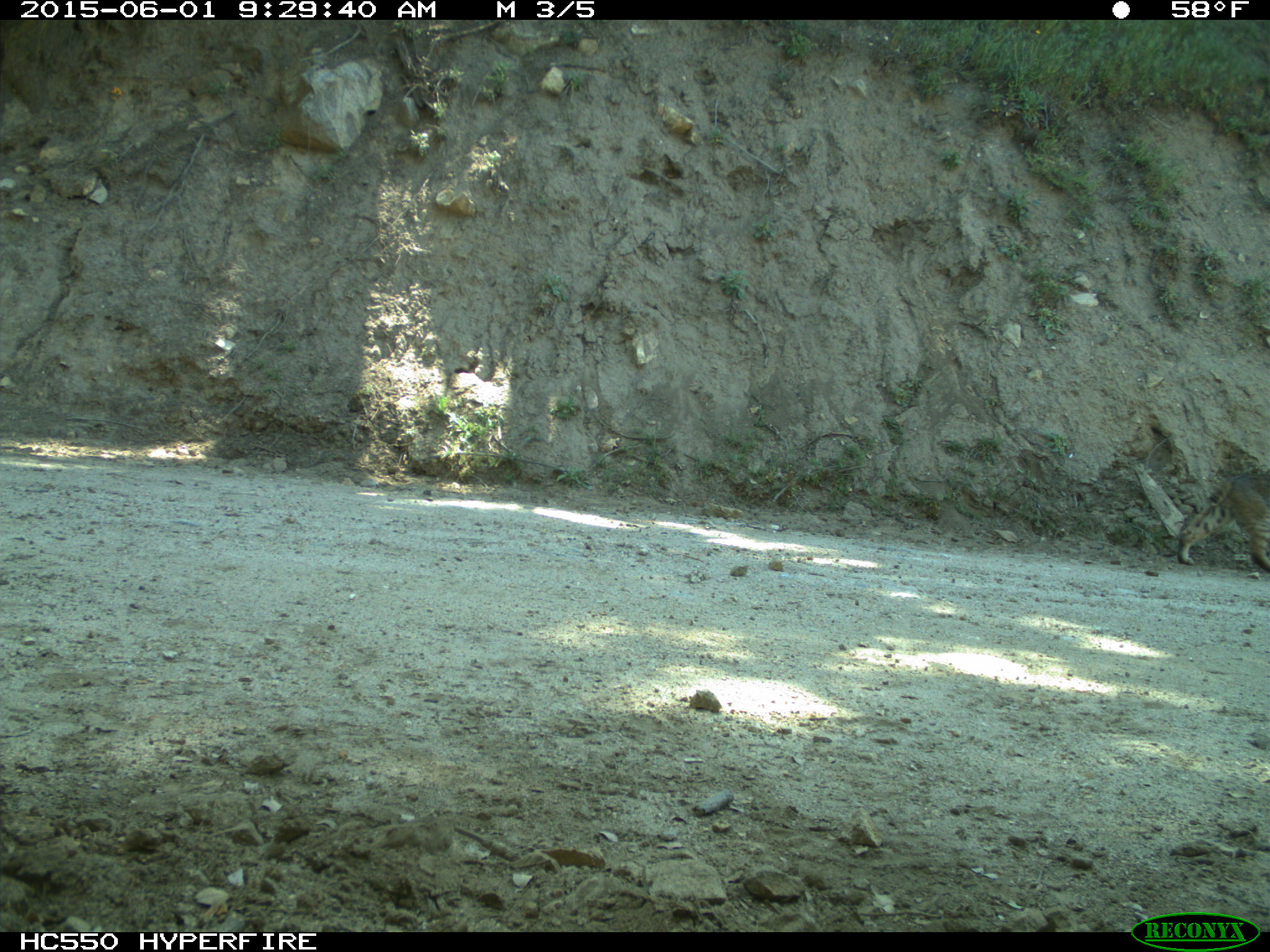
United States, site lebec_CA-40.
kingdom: Animalia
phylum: Chordata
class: Mammalia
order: Carnivora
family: Felidae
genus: Lynx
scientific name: Lynx rufus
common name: bobcat